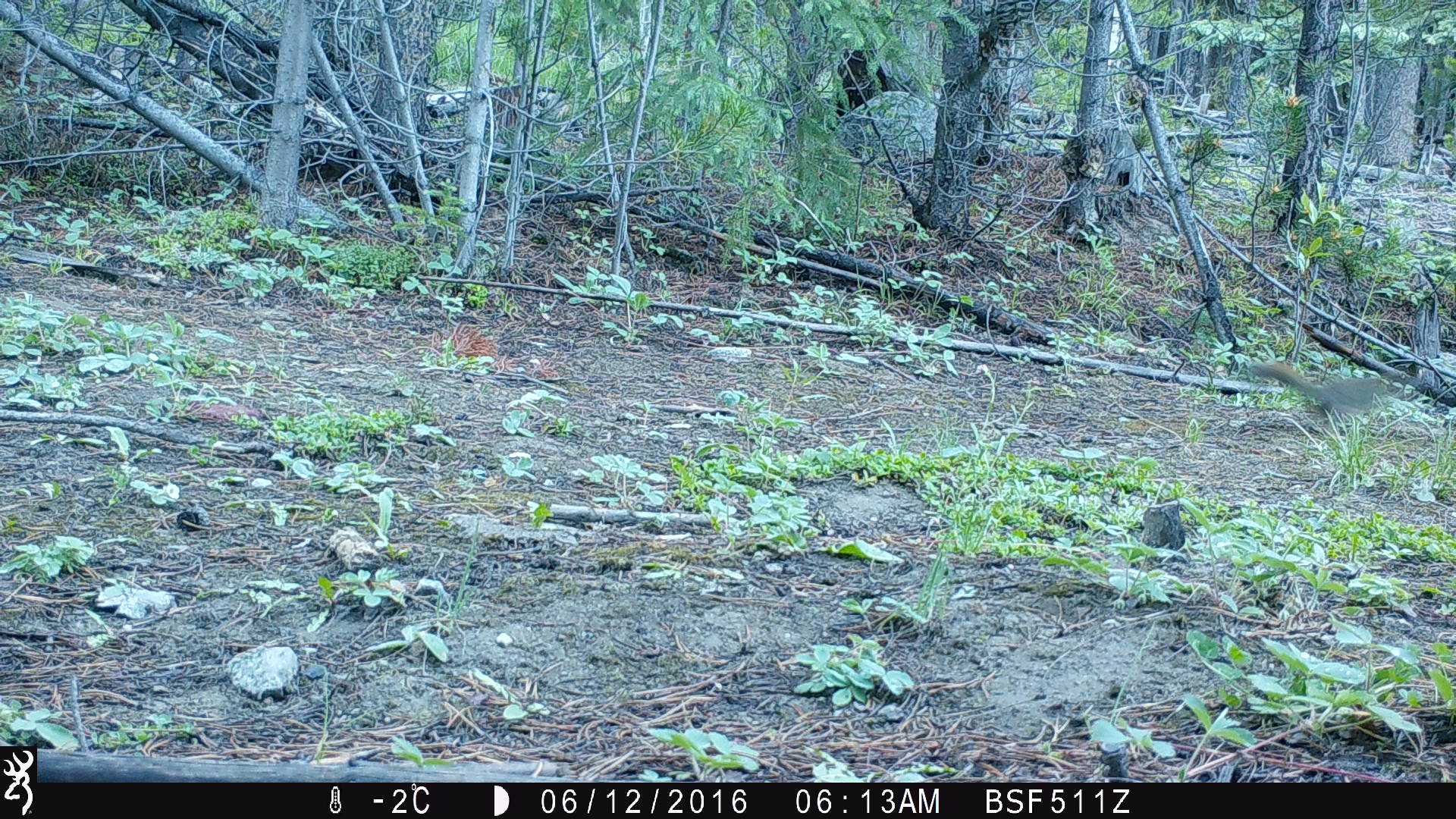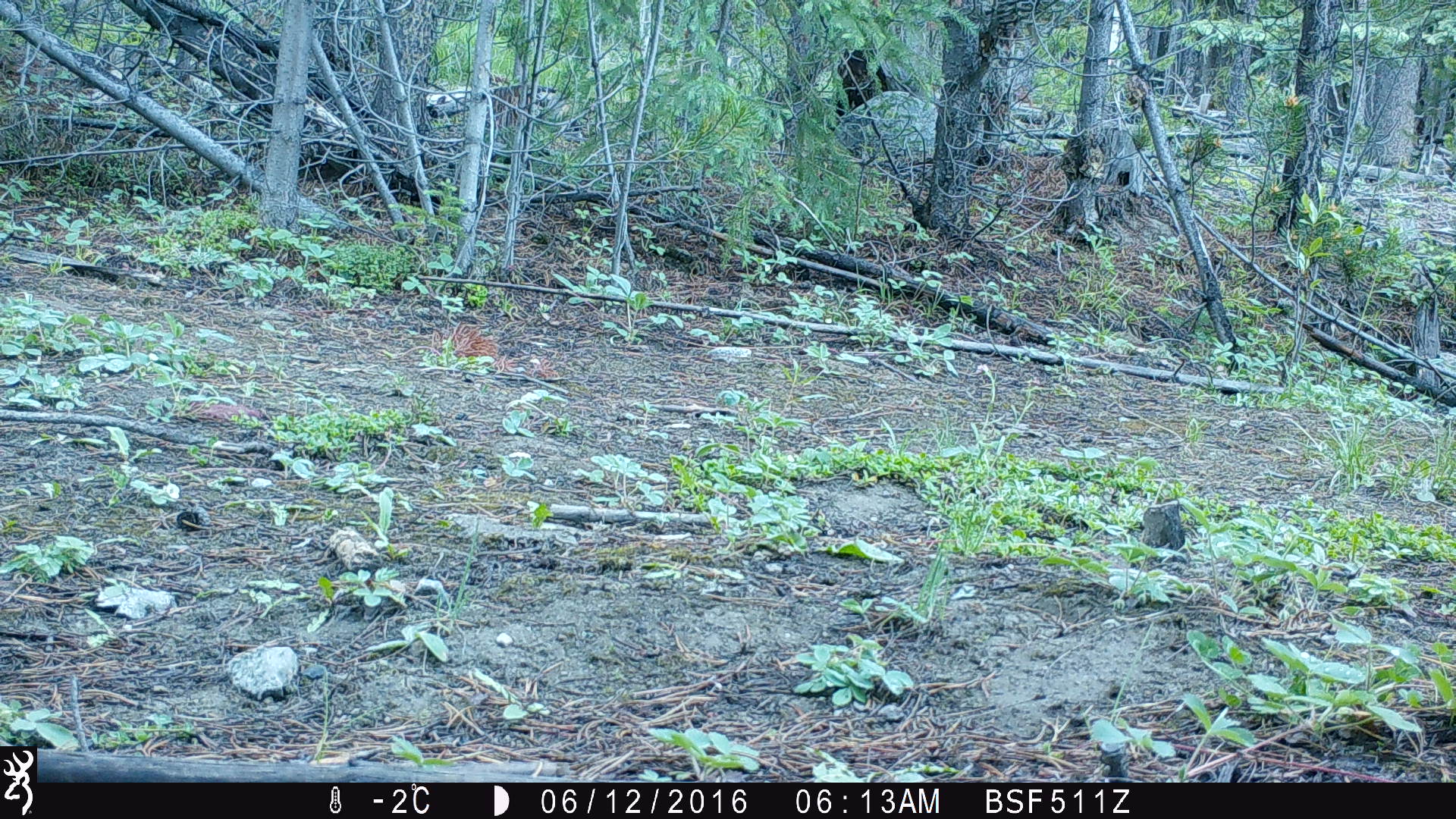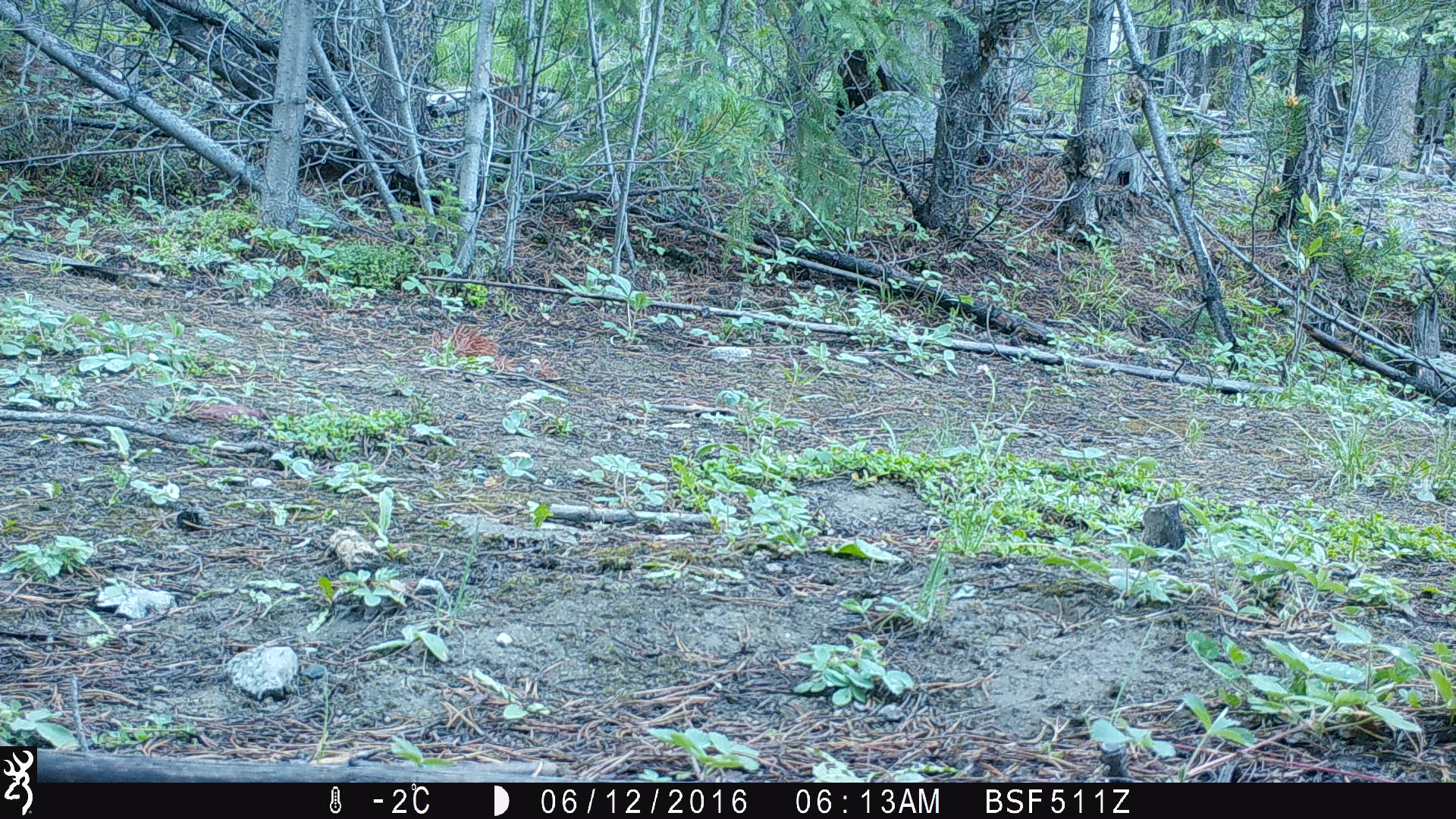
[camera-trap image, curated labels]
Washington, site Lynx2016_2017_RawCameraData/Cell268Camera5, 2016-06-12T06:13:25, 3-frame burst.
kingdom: Animalia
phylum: Chordata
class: Mammalia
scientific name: Mammalia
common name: small mammal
Small mammal (Mammalia). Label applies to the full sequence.